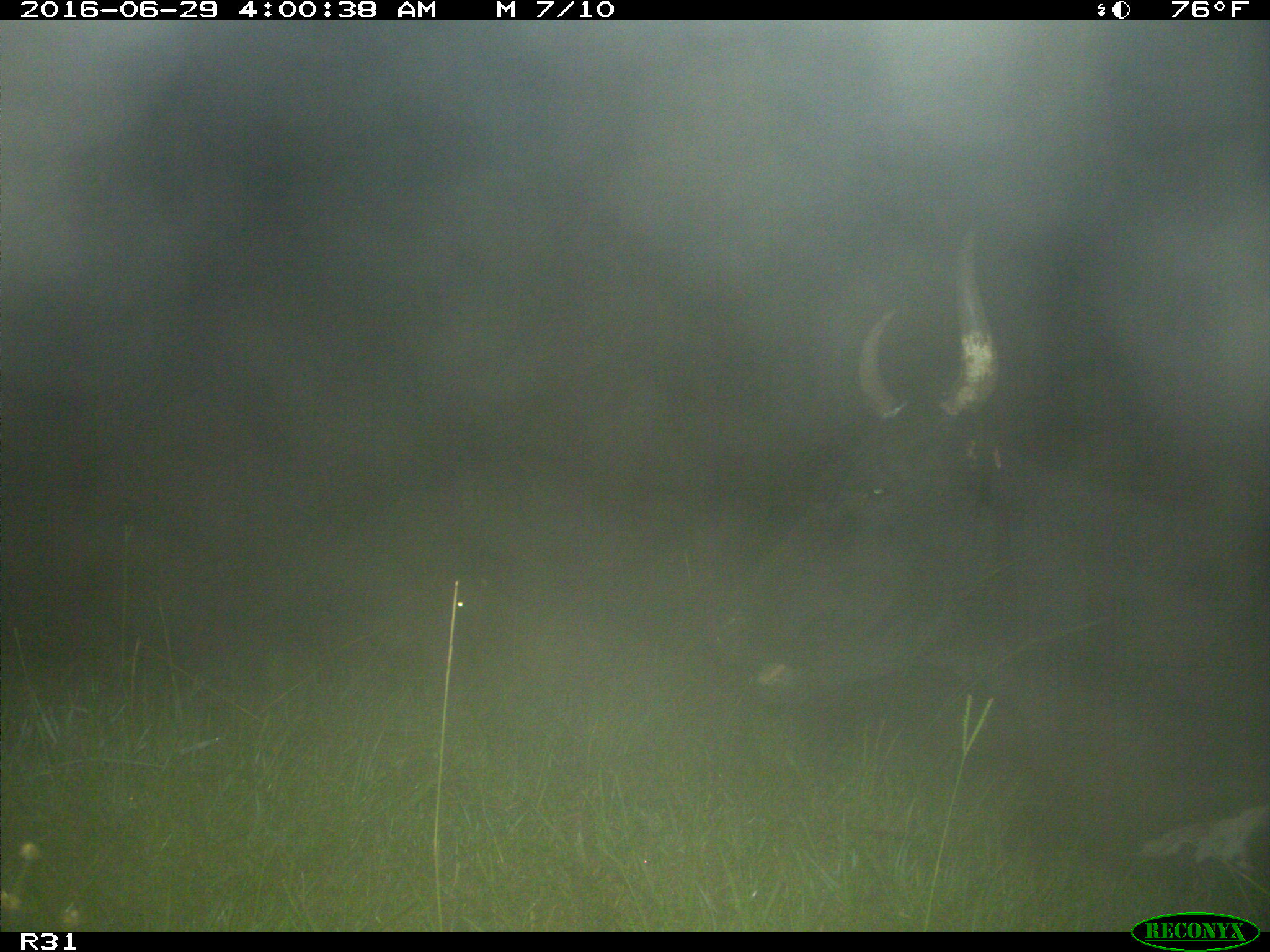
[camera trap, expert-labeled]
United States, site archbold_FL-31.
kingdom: Animalia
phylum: Chordata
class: Mammalia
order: Artiodactyla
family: Bovidae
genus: Bos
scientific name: Bos taurus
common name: domestic cow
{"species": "Bos taurus (domestic cow)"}